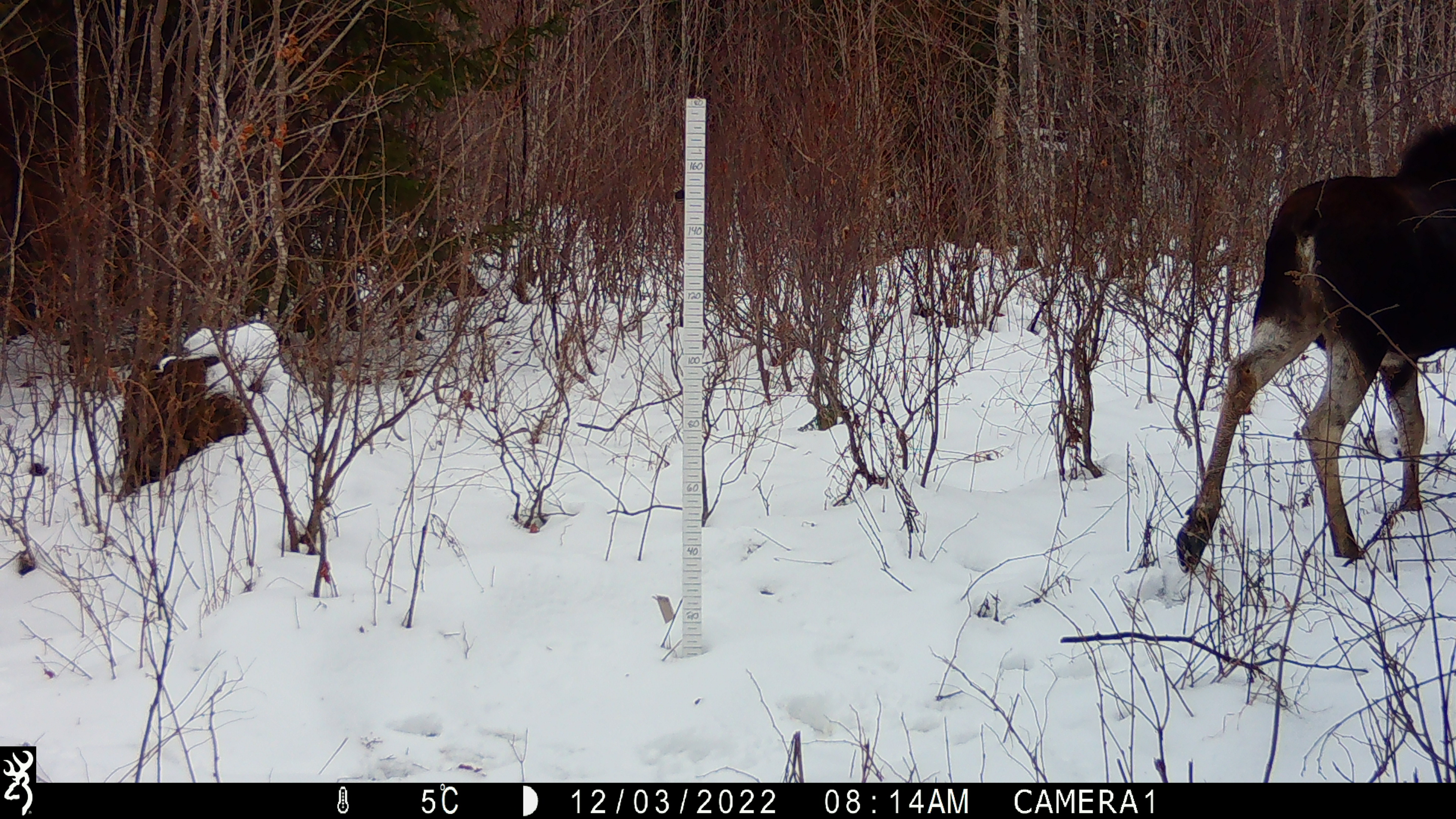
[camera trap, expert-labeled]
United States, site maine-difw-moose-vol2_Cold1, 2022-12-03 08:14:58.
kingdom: Animalia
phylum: Chordata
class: Mammalia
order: Artiodactyla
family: Cervidae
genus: Alces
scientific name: Alces alces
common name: moose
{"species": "moose (Alces alces)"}